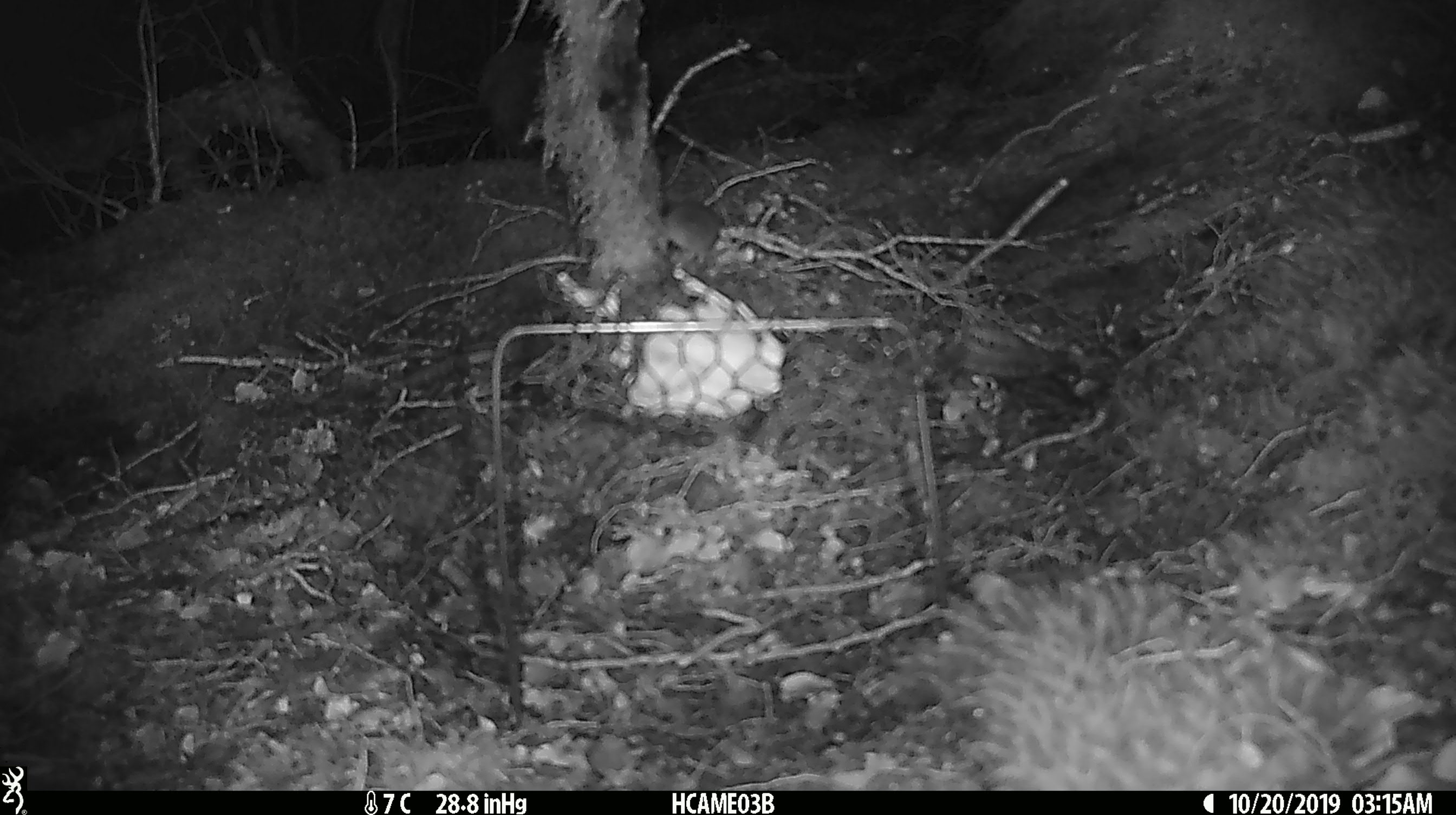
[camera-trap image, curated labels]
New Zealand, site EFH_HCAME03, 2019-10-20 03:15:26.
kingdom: Animalia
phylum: Chordata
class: Mammalia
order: Rodentia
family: Muridae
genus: Mus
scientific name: Mus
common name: mouse